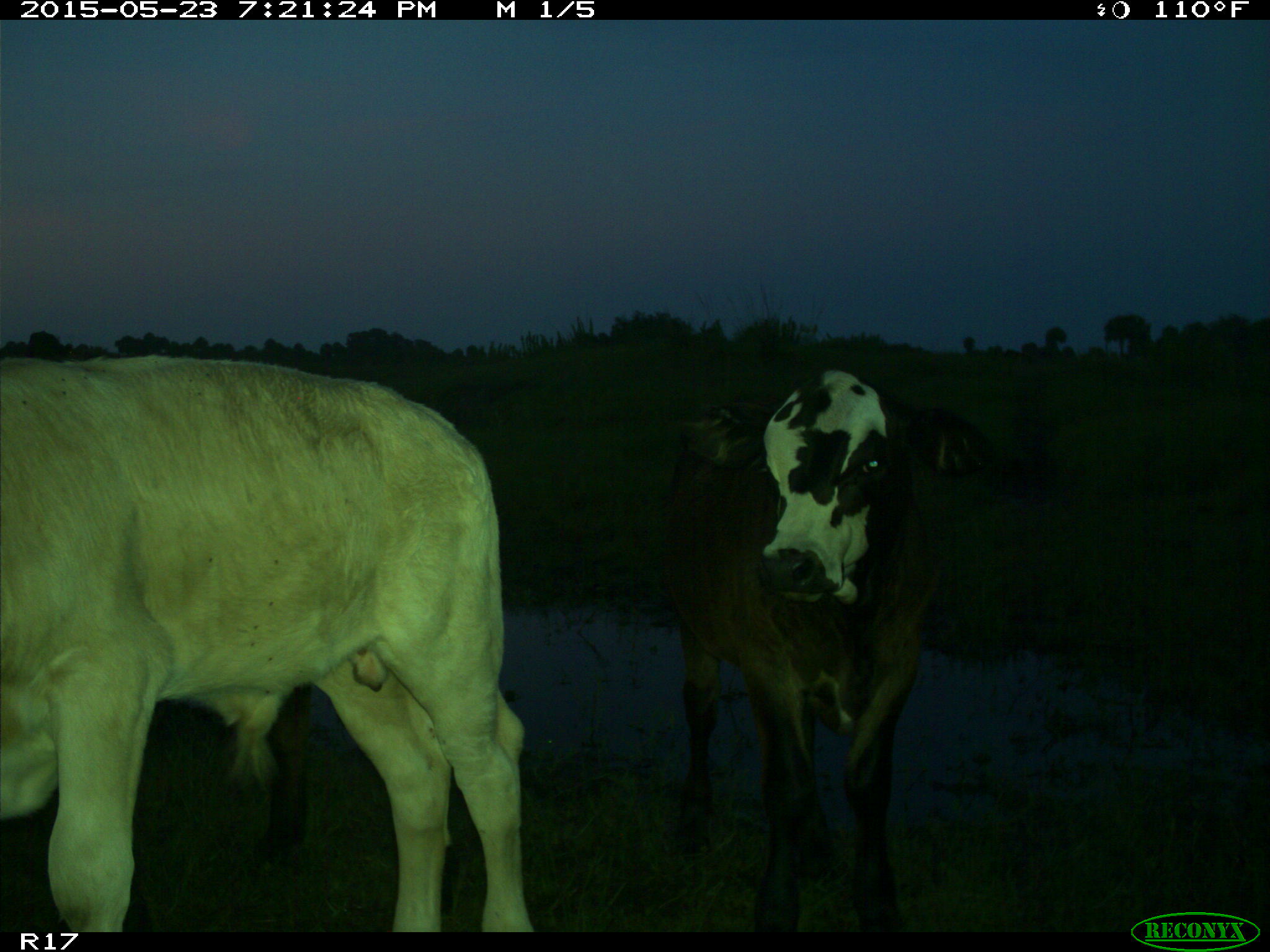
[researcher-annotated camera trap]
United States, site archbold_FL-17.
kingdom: Animalia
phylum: Chordata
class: Mammalia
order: Artiodactyla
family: Bovidae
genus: Bos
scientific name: Bos taurus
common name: domestic cow